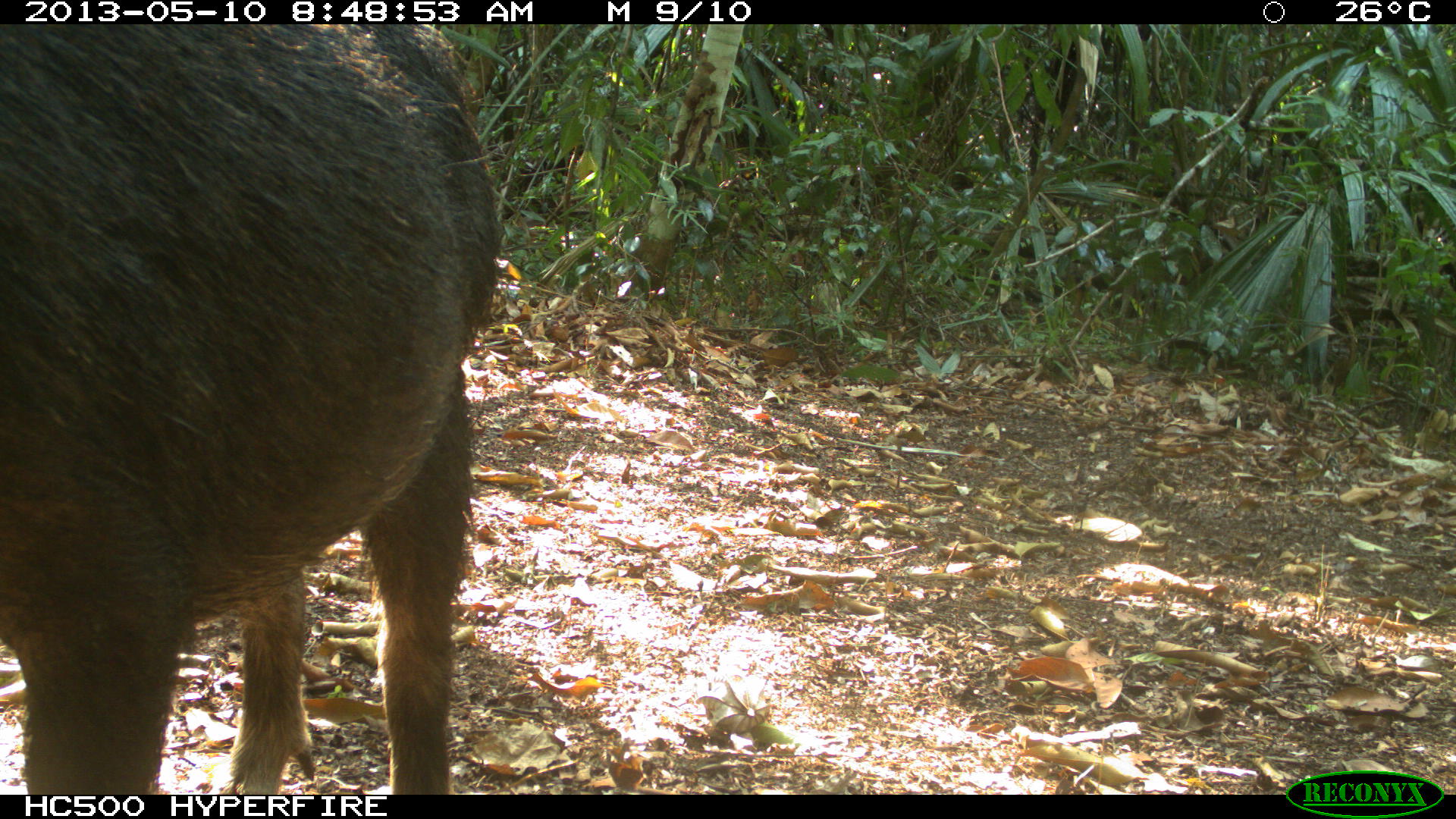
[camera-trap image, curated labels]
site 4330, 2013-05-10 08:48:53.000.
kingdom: Animalia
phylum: Chordata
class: Mammalia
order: Artiodactyla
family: Tayassuidae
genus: Tayassu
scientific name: Tayassu pecari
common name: white-lipped peccary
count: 4